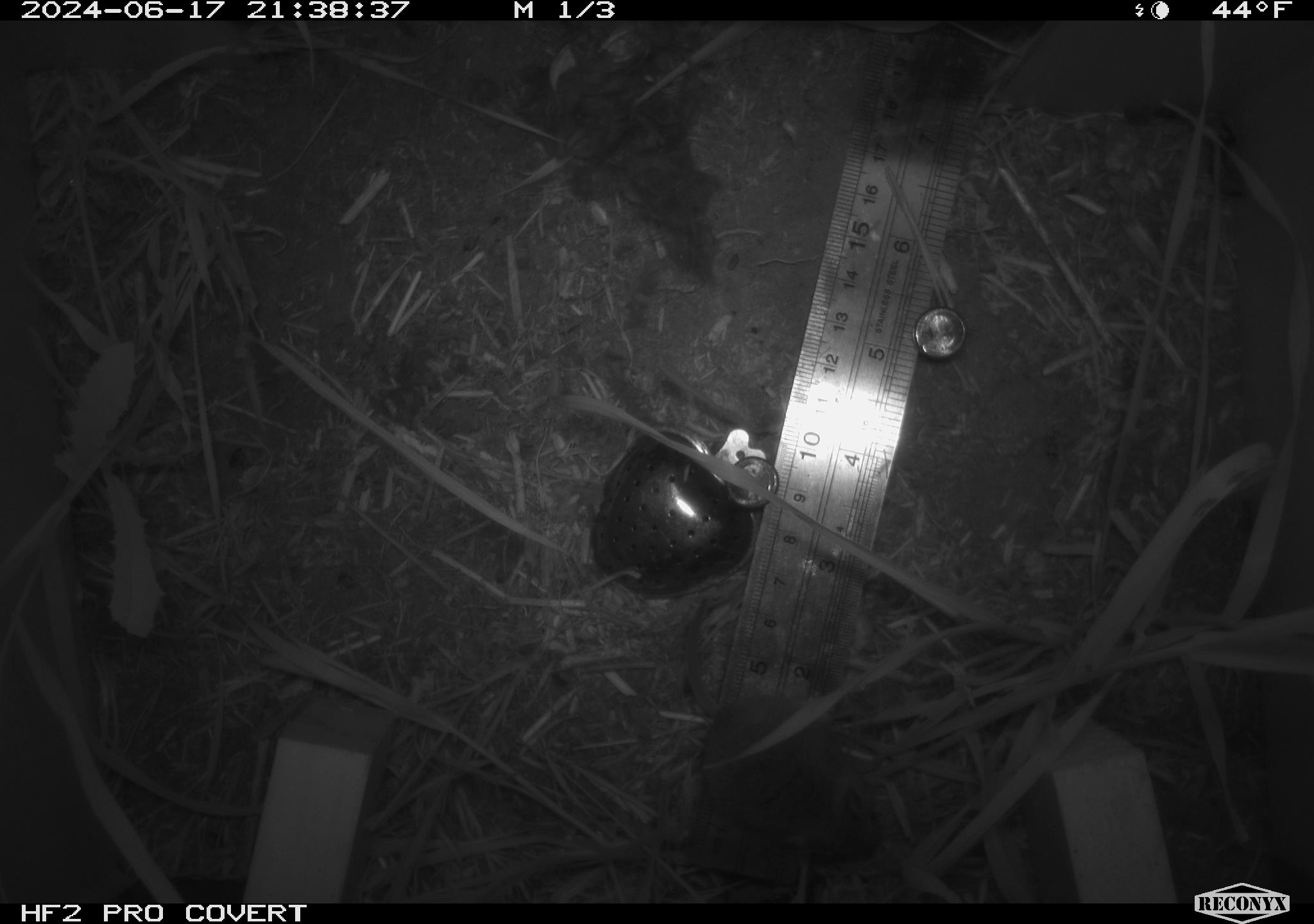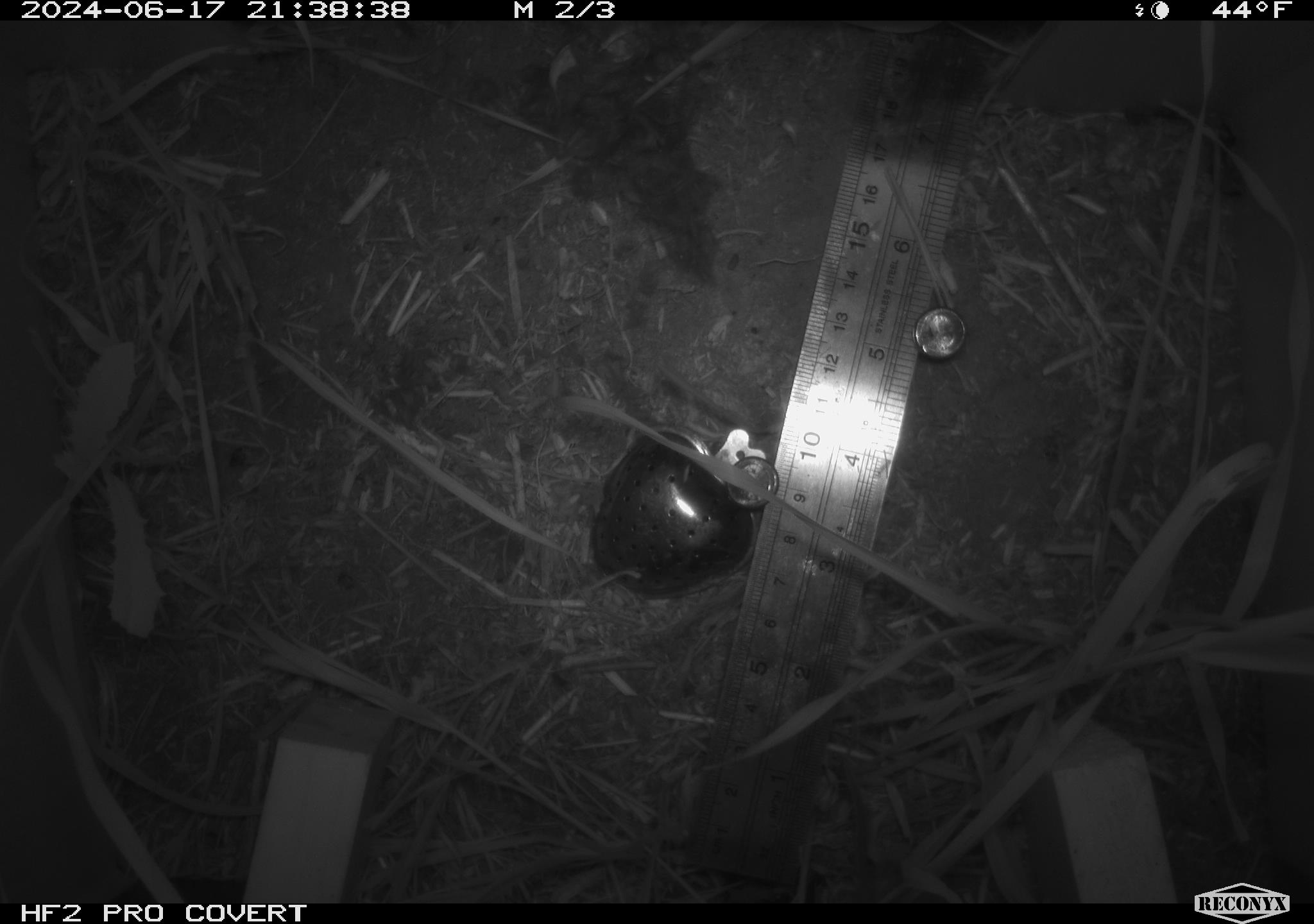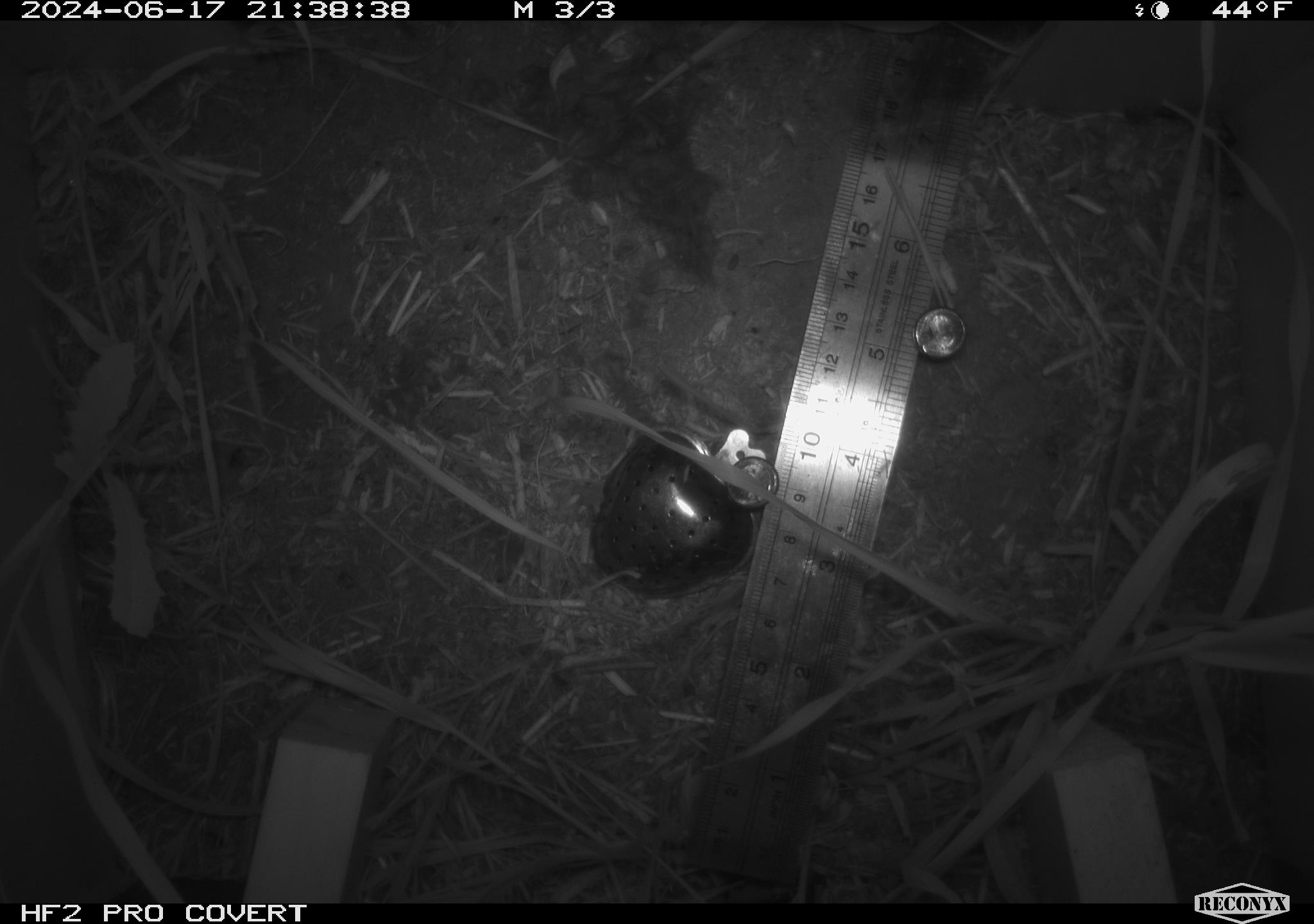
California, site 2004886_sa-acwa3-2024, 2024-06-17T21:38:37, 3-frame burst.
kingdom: Animalia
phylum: Chordata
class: Mammalia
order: Rodentia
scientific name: Rodentia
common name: mouse species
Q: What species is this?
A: Mouse species (Rodentia).